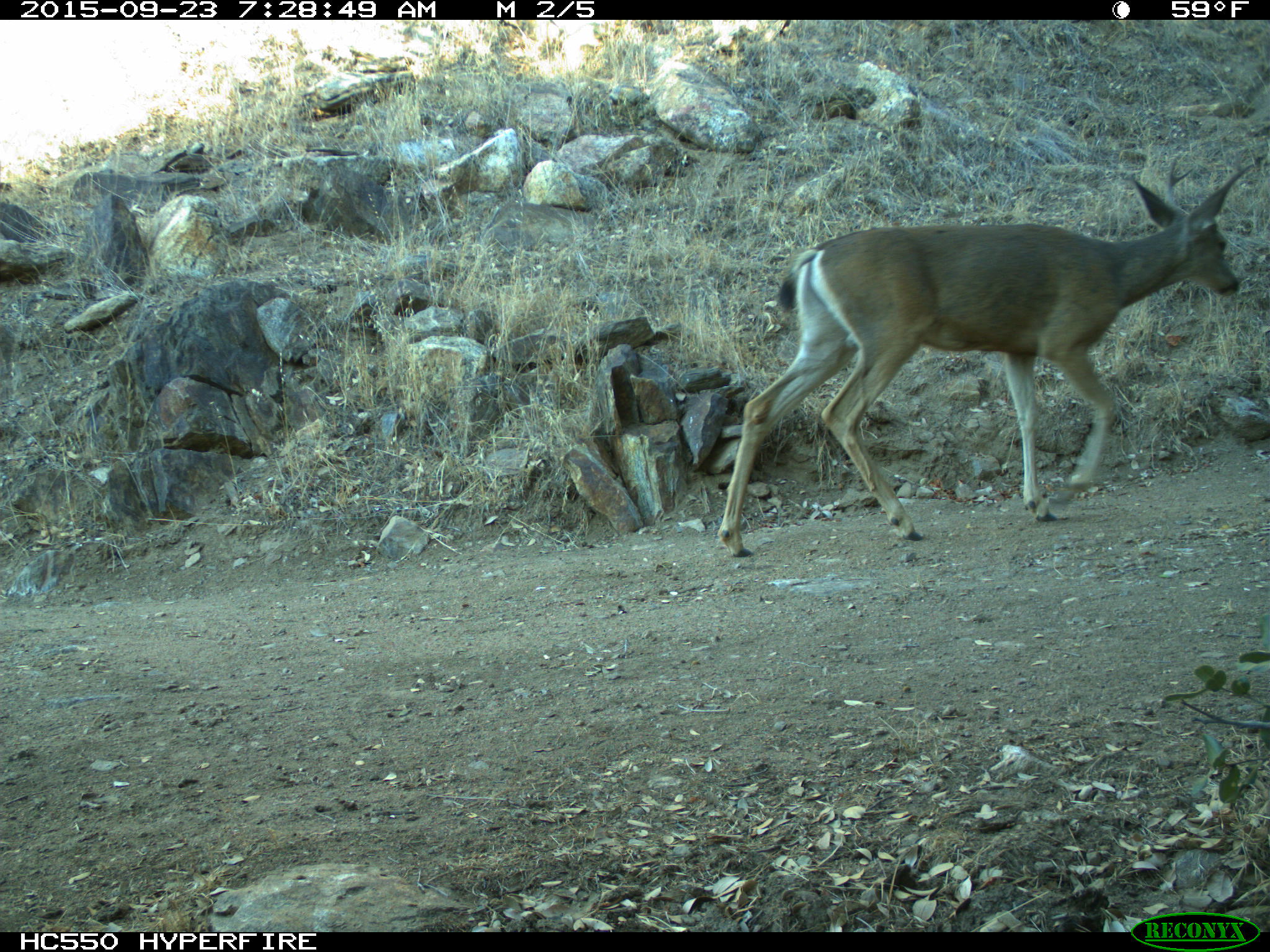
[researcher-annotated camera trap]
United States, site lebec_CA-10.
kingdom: Animalia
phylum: Chordata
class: Mammalia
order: Artiodactyla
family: Cervidae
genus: Odocoileus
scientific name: Odocoileus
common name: deer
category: unidentified deer